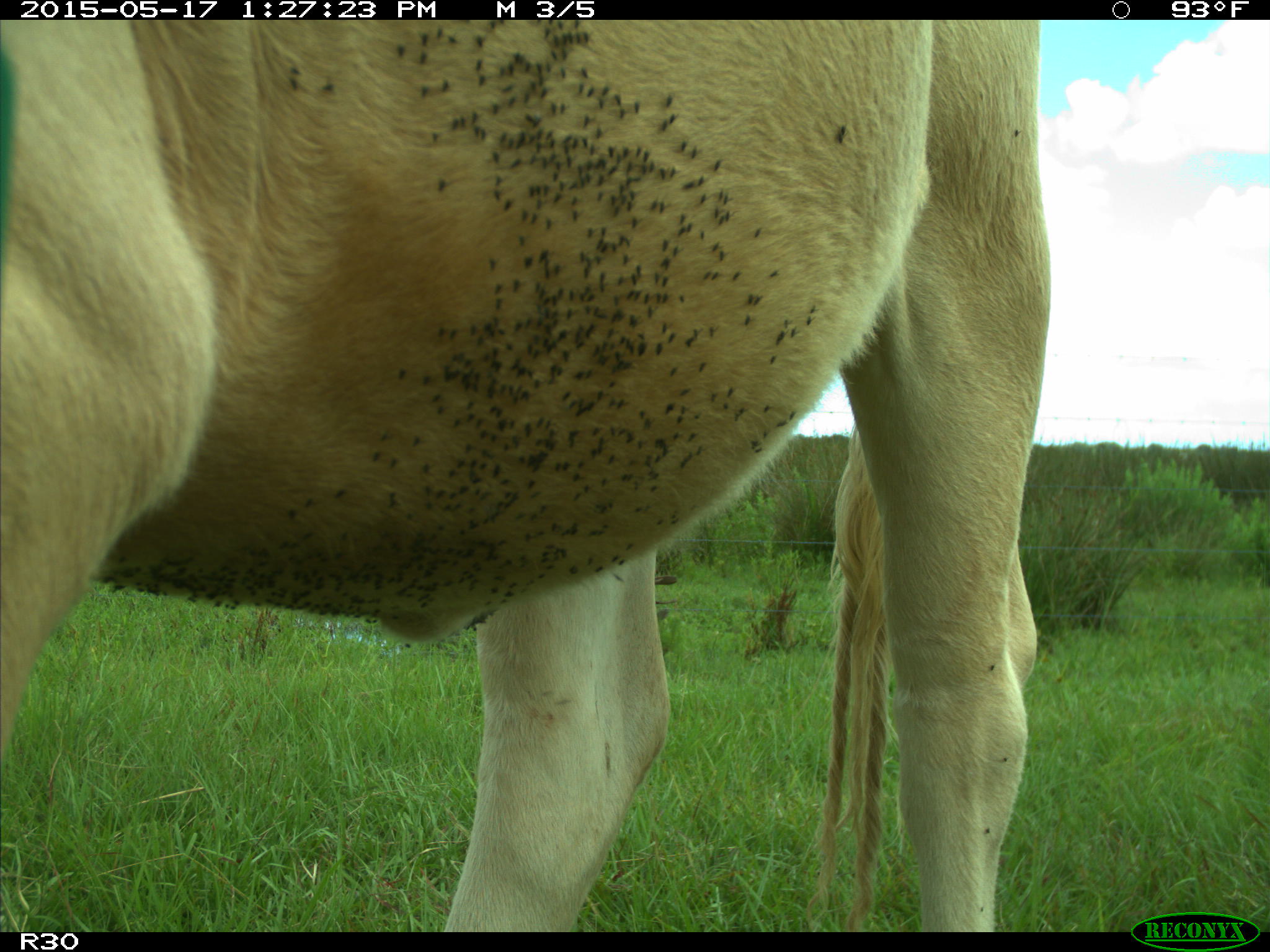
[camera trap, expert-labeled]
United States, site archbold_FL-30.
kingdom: Animalia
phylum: Chordata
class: Mammalia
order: Artiodactyla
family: Bovidae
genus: Bos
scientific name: Bos taurus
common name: domestic cow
Bos taurus (domestic cow).